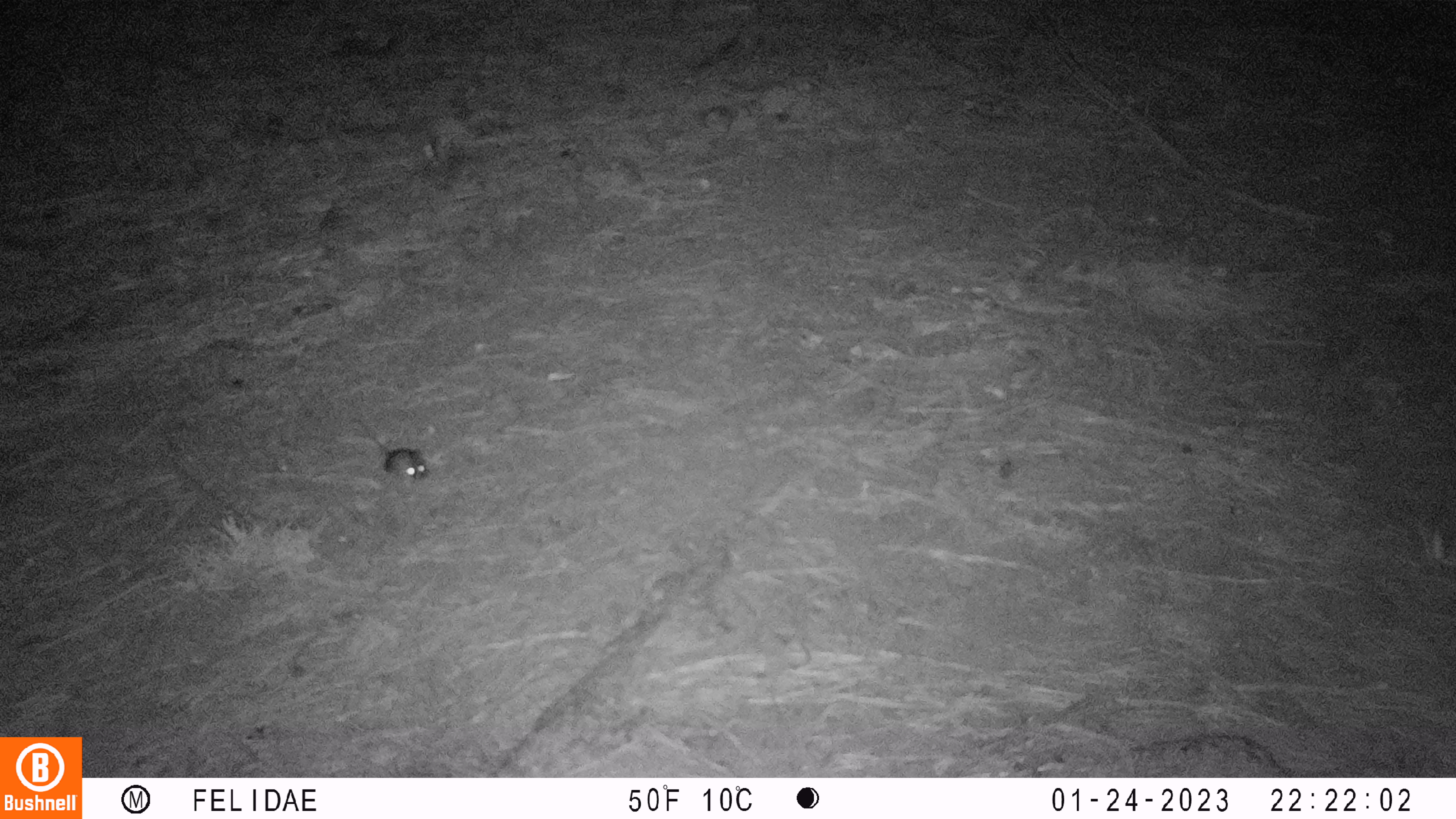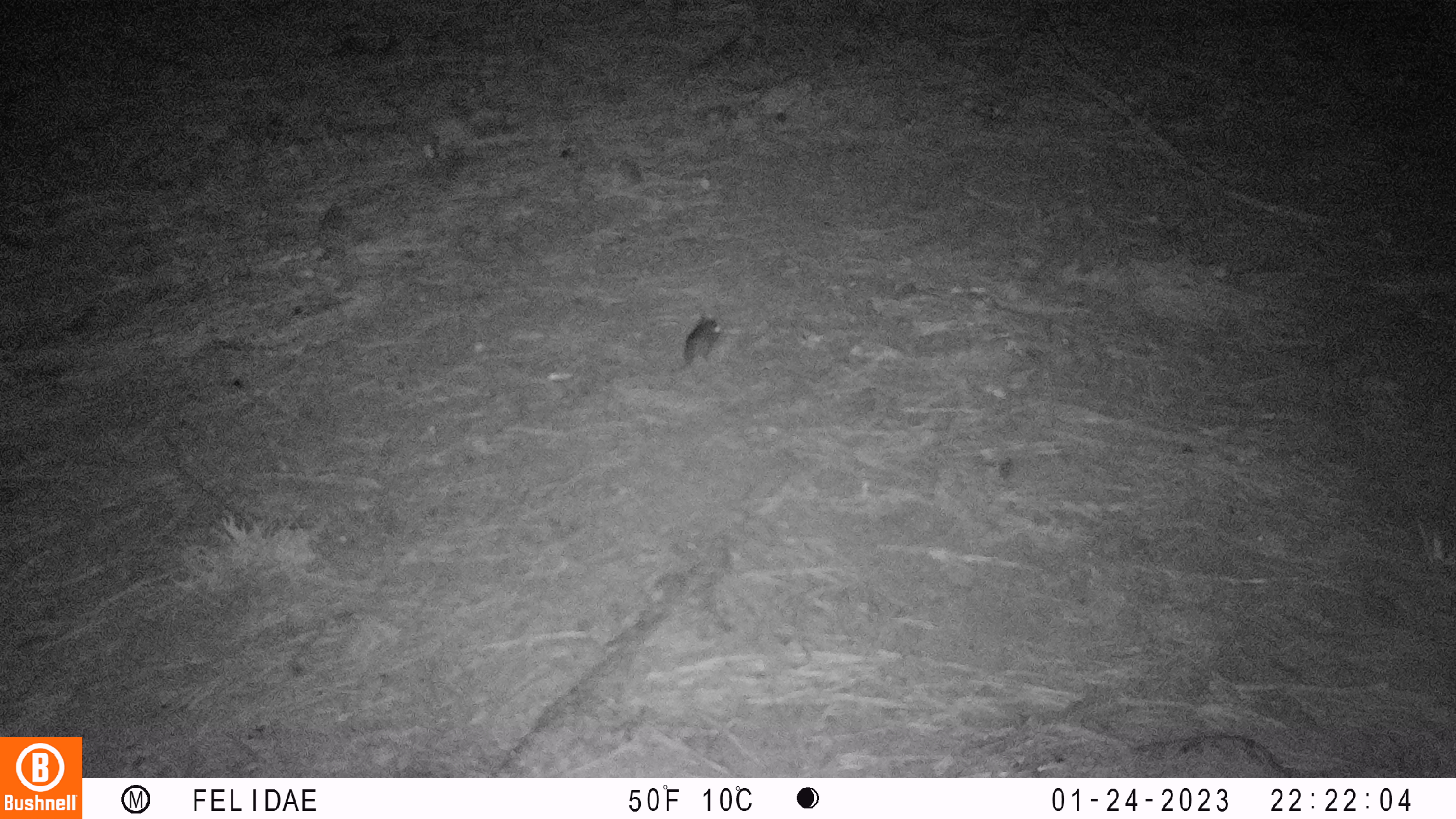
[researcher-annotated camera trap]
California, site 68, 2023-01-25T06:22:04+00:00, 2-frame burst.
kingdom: Animalia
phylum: Chordata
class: Mammalia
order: Rodentia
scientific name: Rodentia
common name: mouse or rat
Mouse or rat (Rodentia).